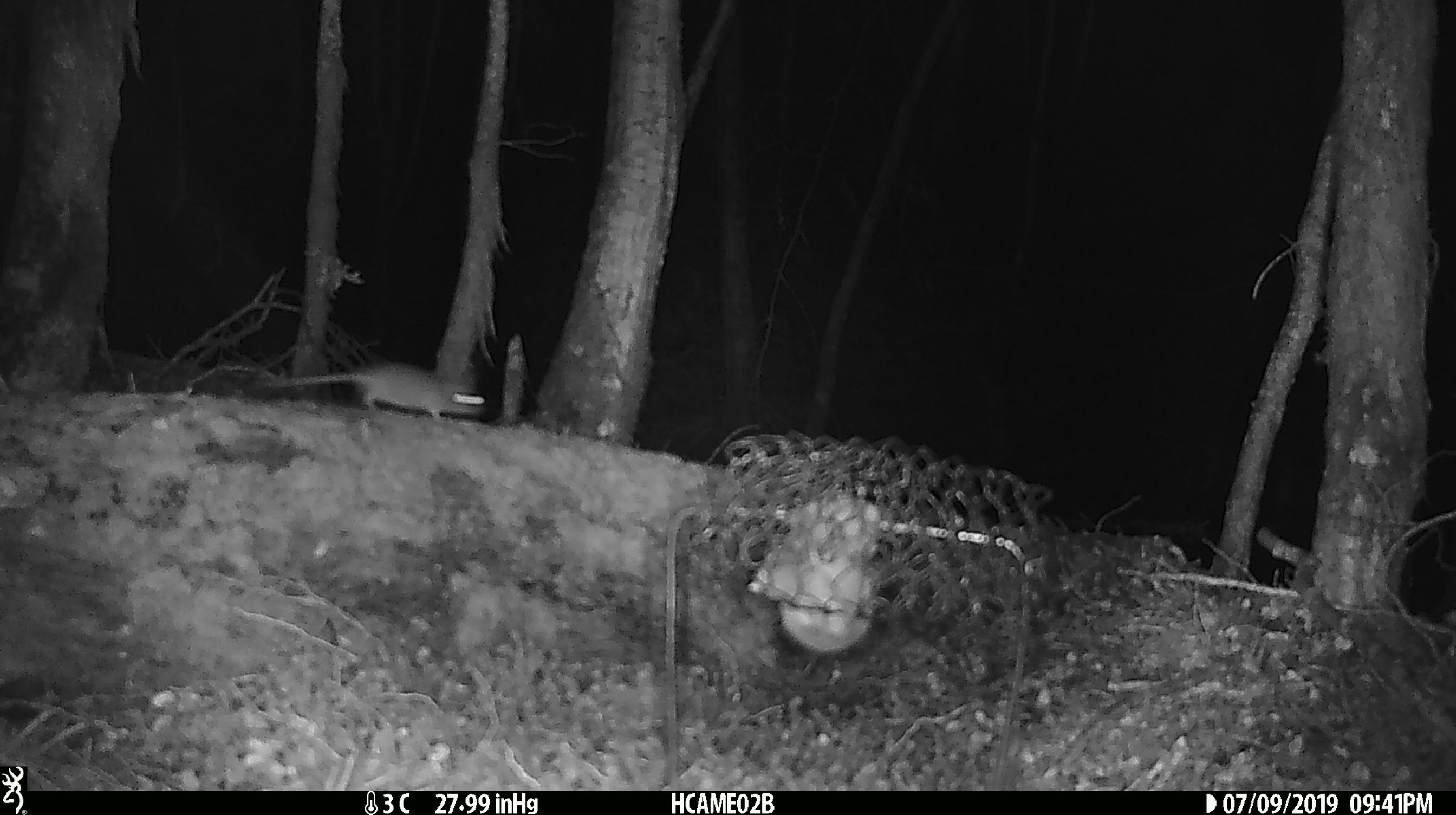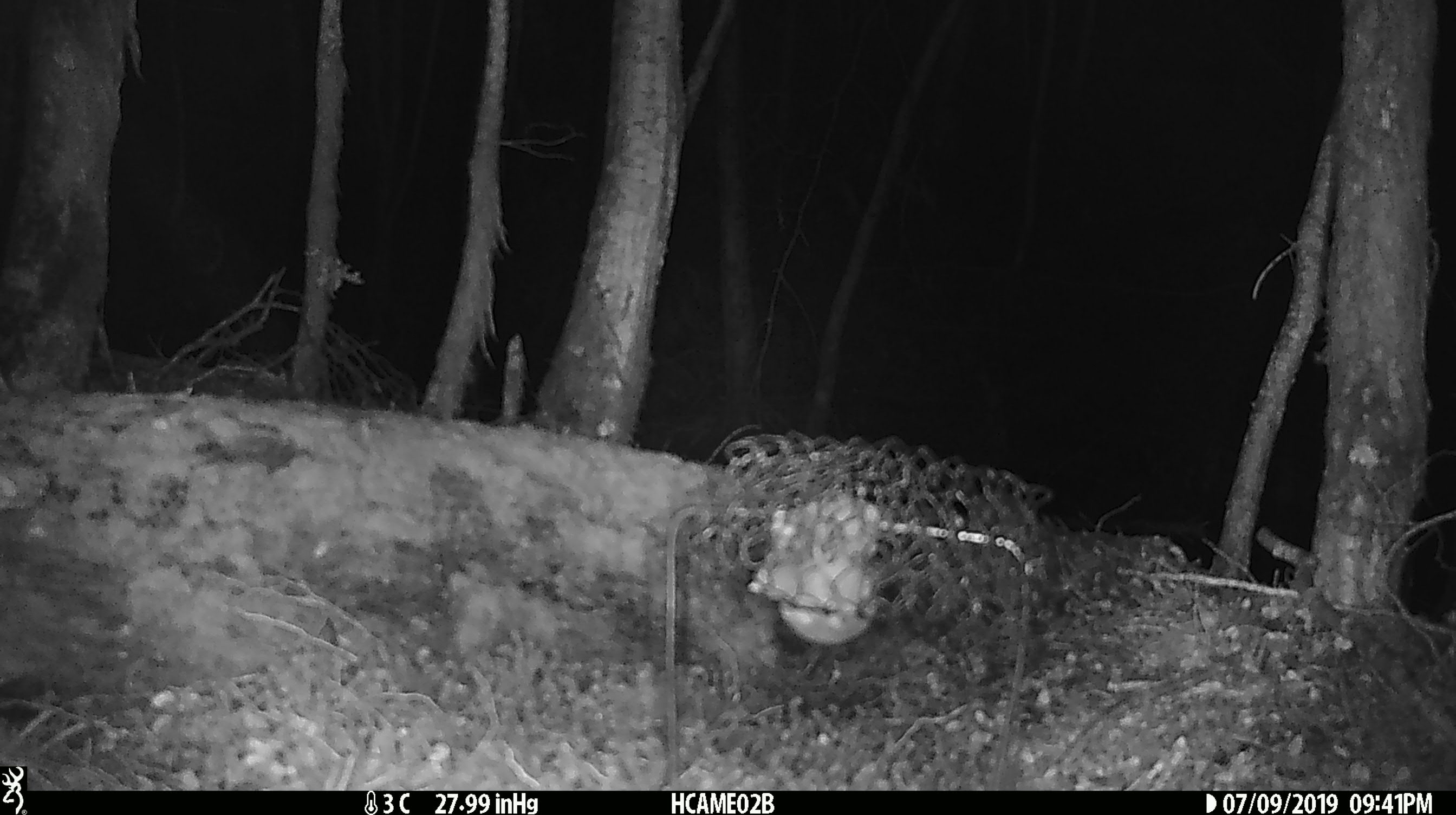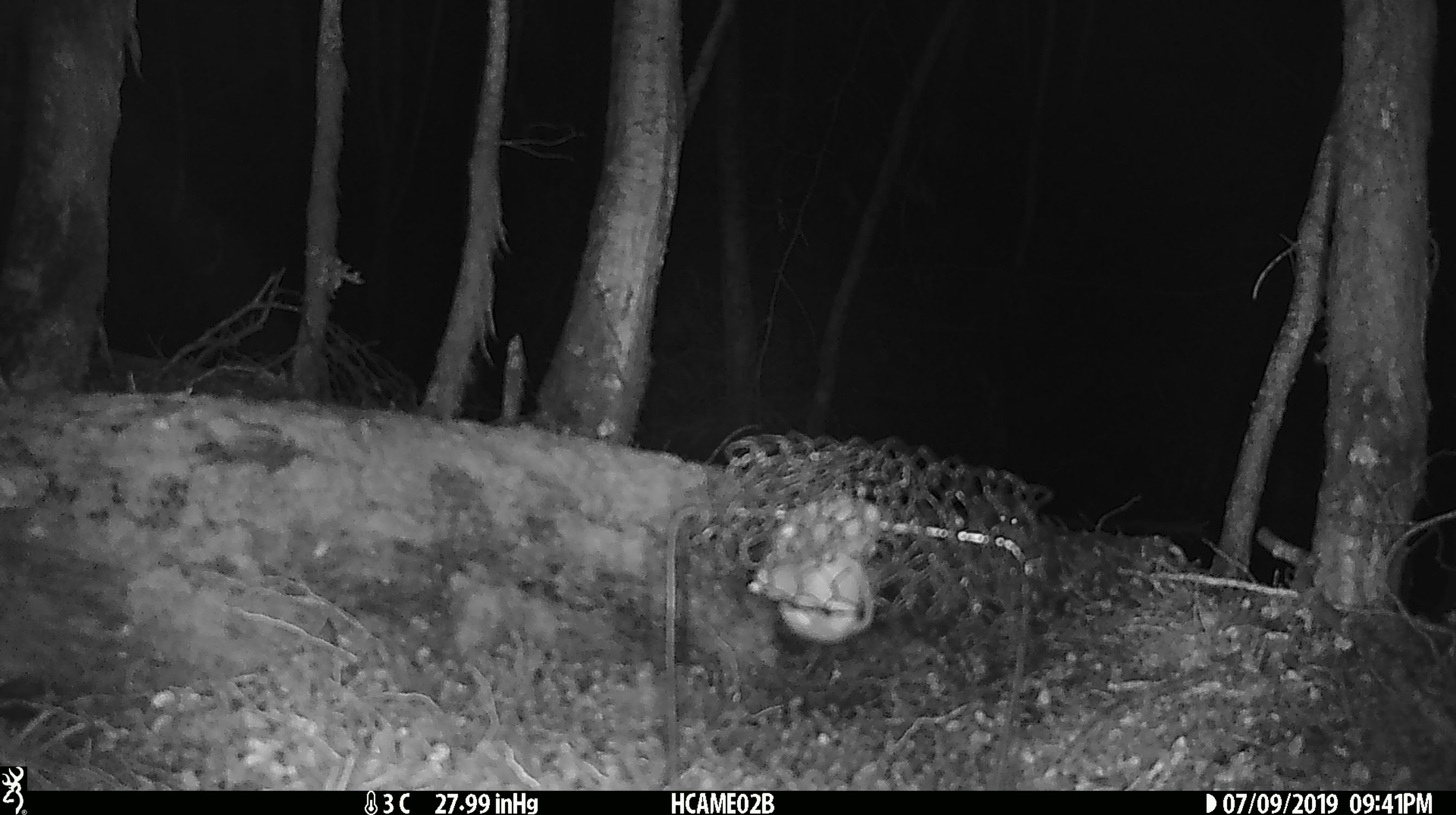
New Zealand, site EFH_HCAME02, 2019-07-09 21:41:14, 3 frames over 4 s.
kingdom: Animalia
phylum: Chordata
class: Mammalia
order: Rodentia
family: Muridae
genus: Mus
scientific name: Mus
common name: mouse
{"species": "mouse (Mus)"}